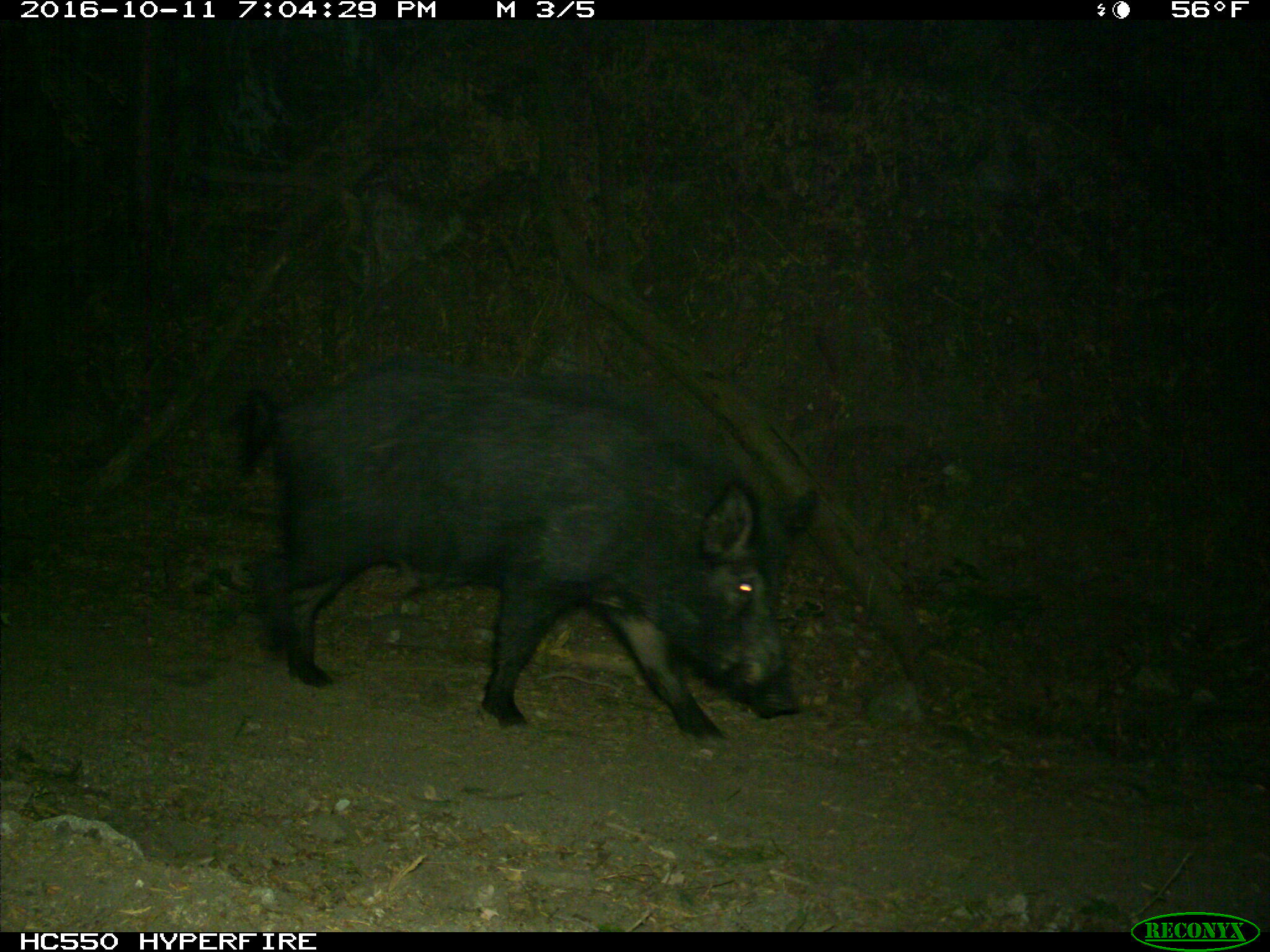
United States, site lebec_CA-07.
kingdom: Animalia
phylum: Chordata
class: Mammalia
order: Artiodactyla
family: Suidae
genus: Sus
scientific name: Sus scrofa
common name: wild boar